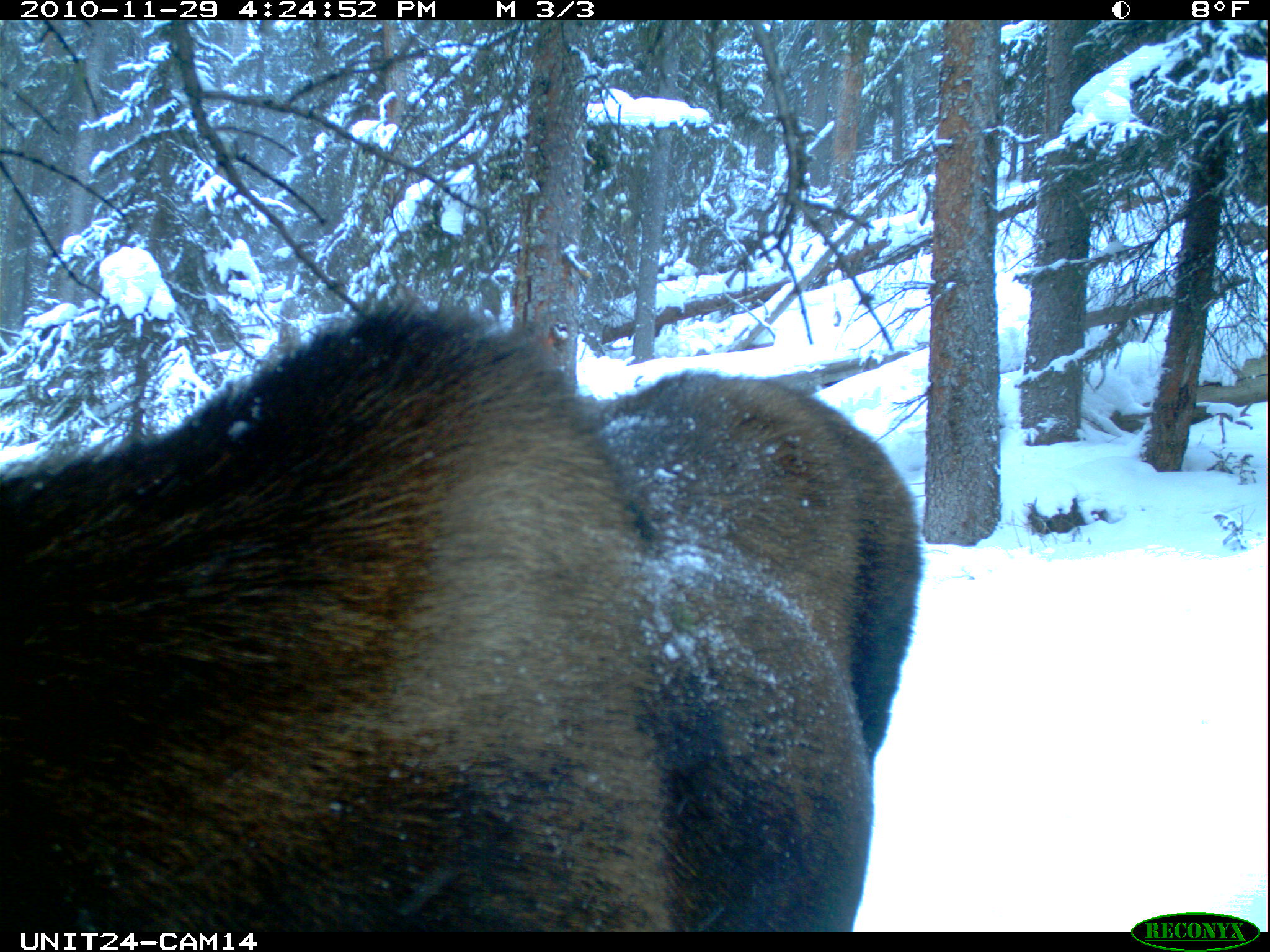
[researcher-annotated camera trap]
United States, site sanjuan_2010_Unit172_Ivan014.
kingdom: Animalia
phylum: Chordata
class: Mammalia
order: Artiodactyla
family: Cervidae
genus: Alces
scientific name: Alces alces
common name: moose